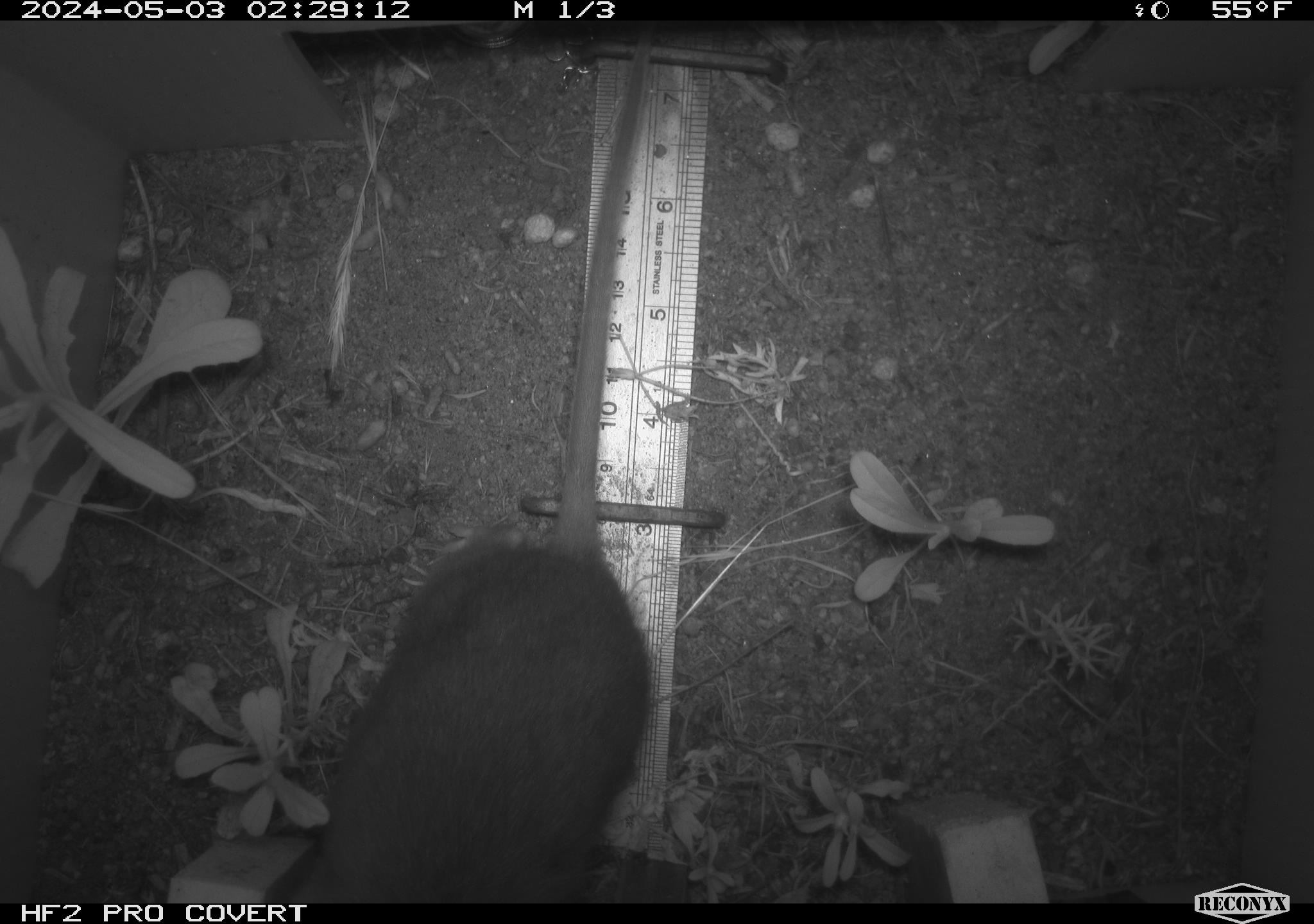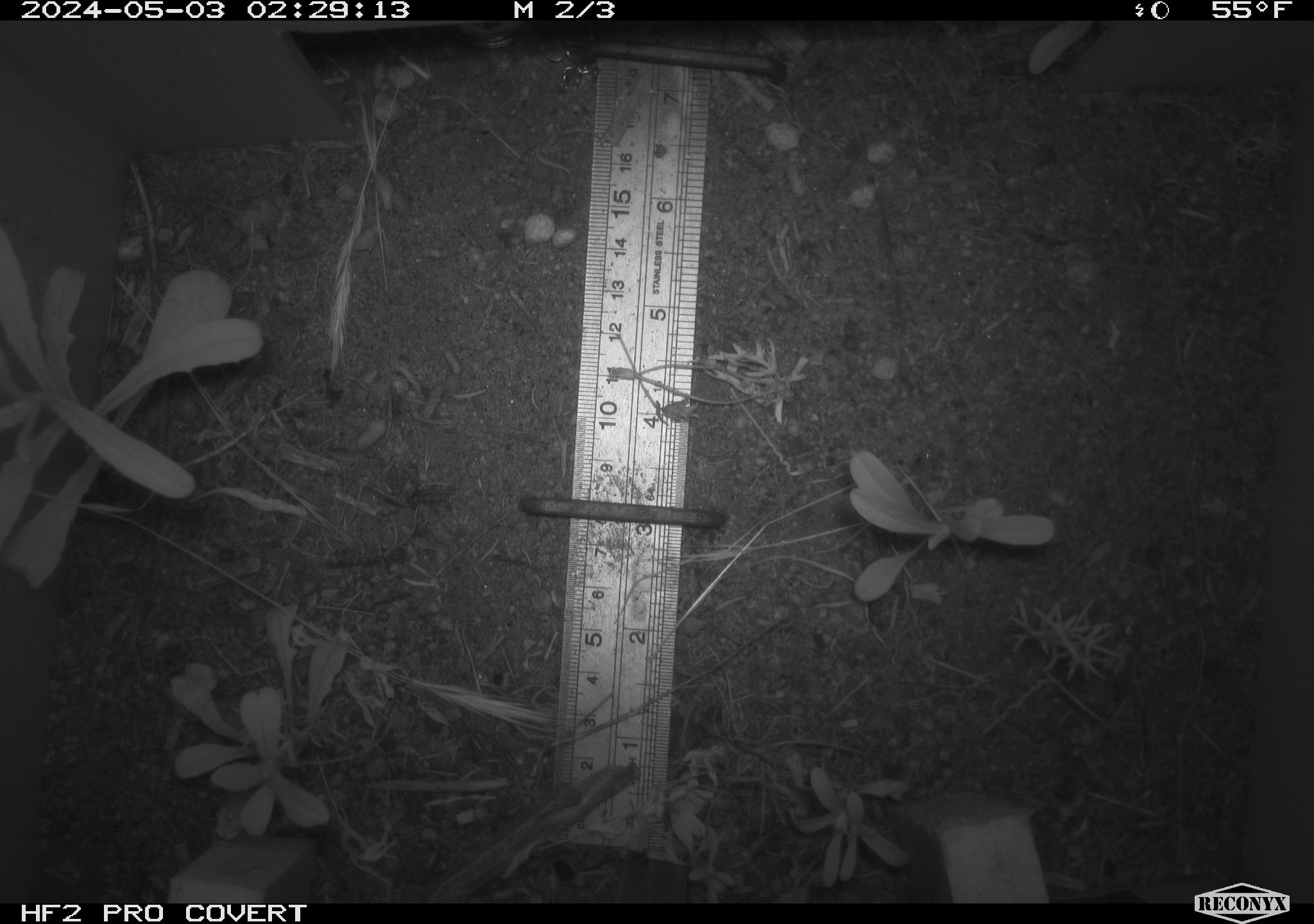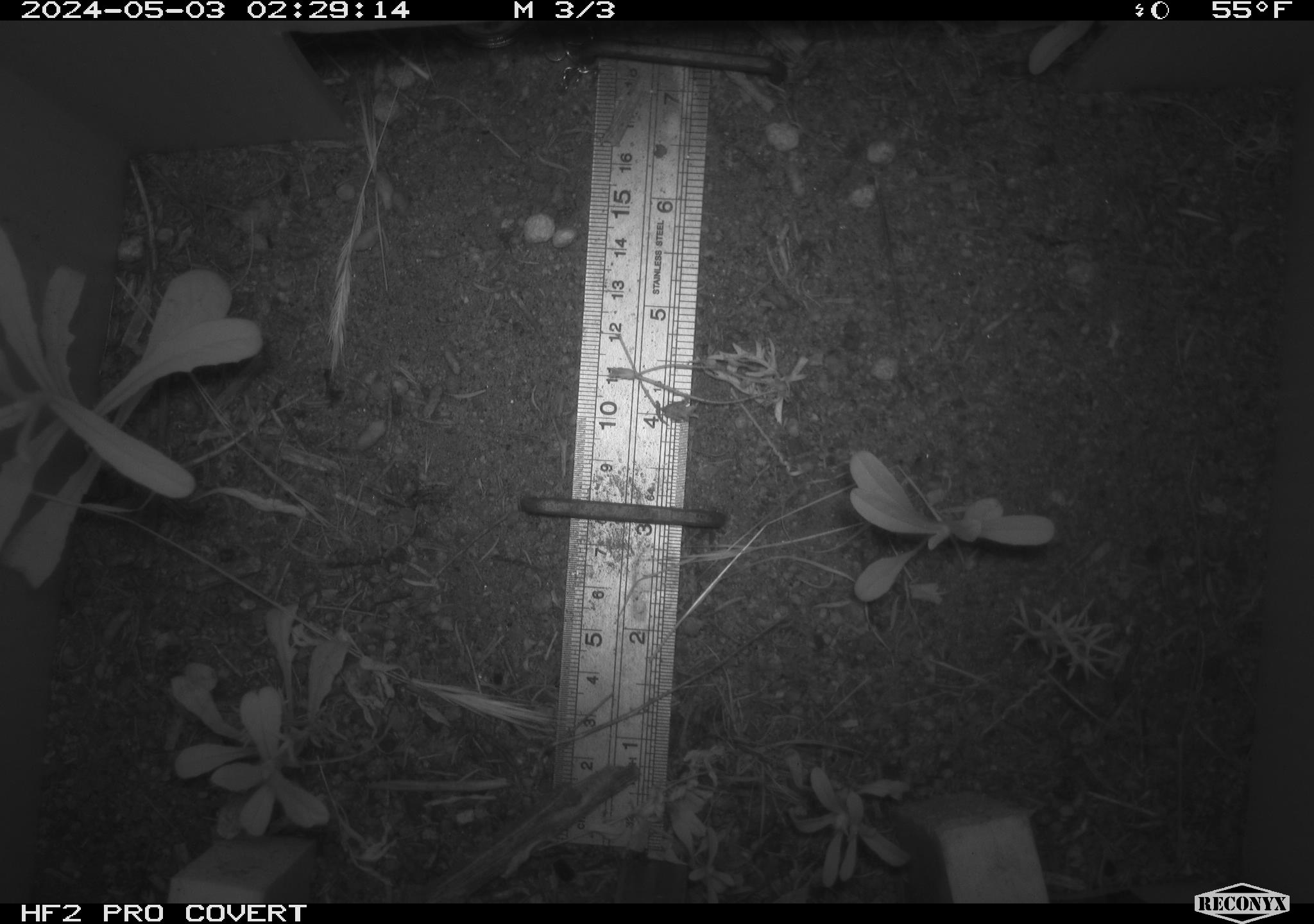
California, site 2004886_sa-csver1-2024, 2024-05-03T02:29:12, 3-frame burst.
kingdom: Animalia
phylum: Chordata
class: Mammalia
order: Rodentia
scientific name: Rodentia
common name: rodent